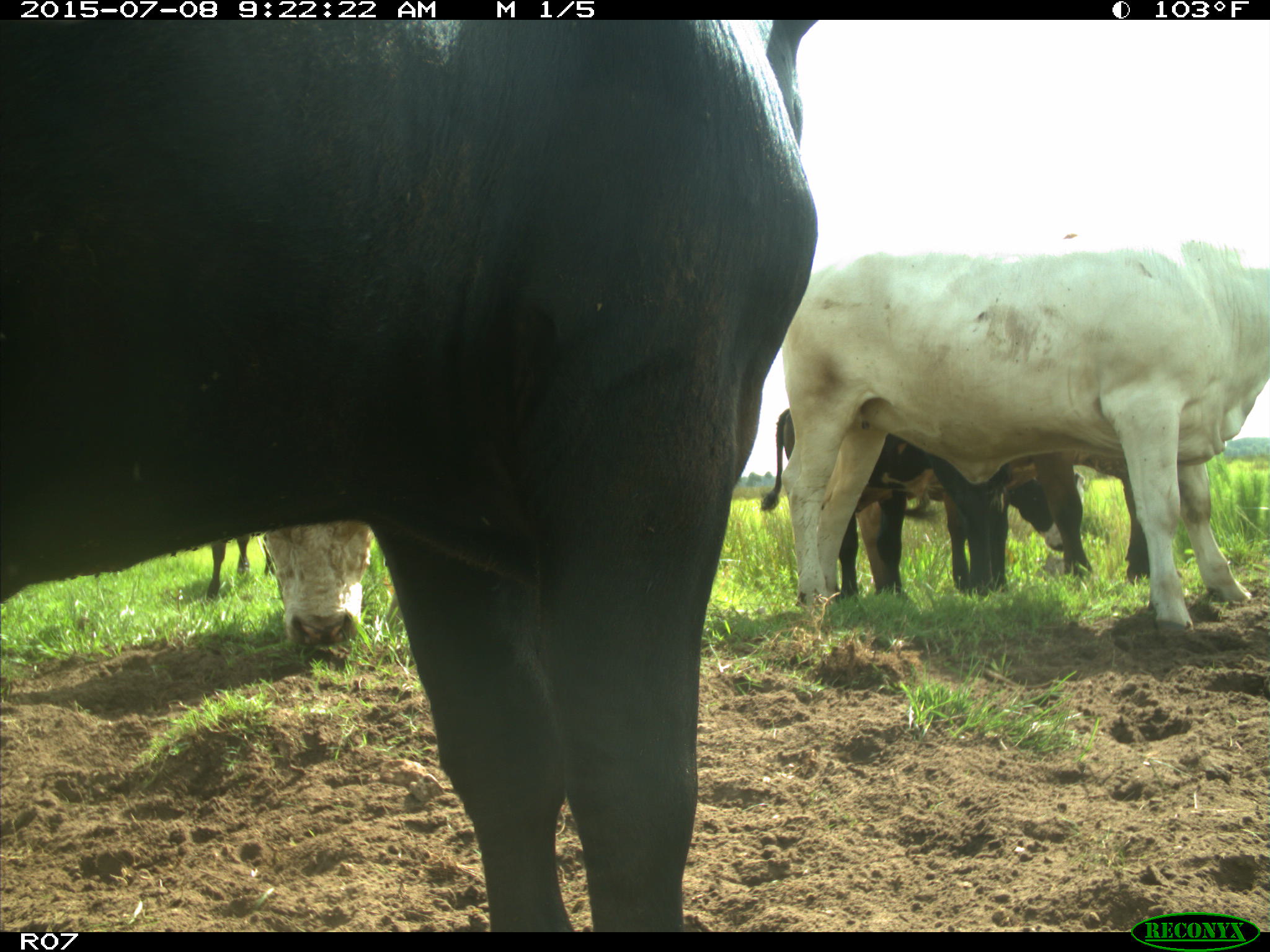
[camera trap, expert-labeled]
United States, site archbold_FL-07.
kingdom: Animalia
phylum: Chordata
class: Mammalia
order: Artiodactyla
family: Bovidae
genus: Bos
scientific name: Bos taurus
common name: domestic cow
Bos taurus (domestic cow).